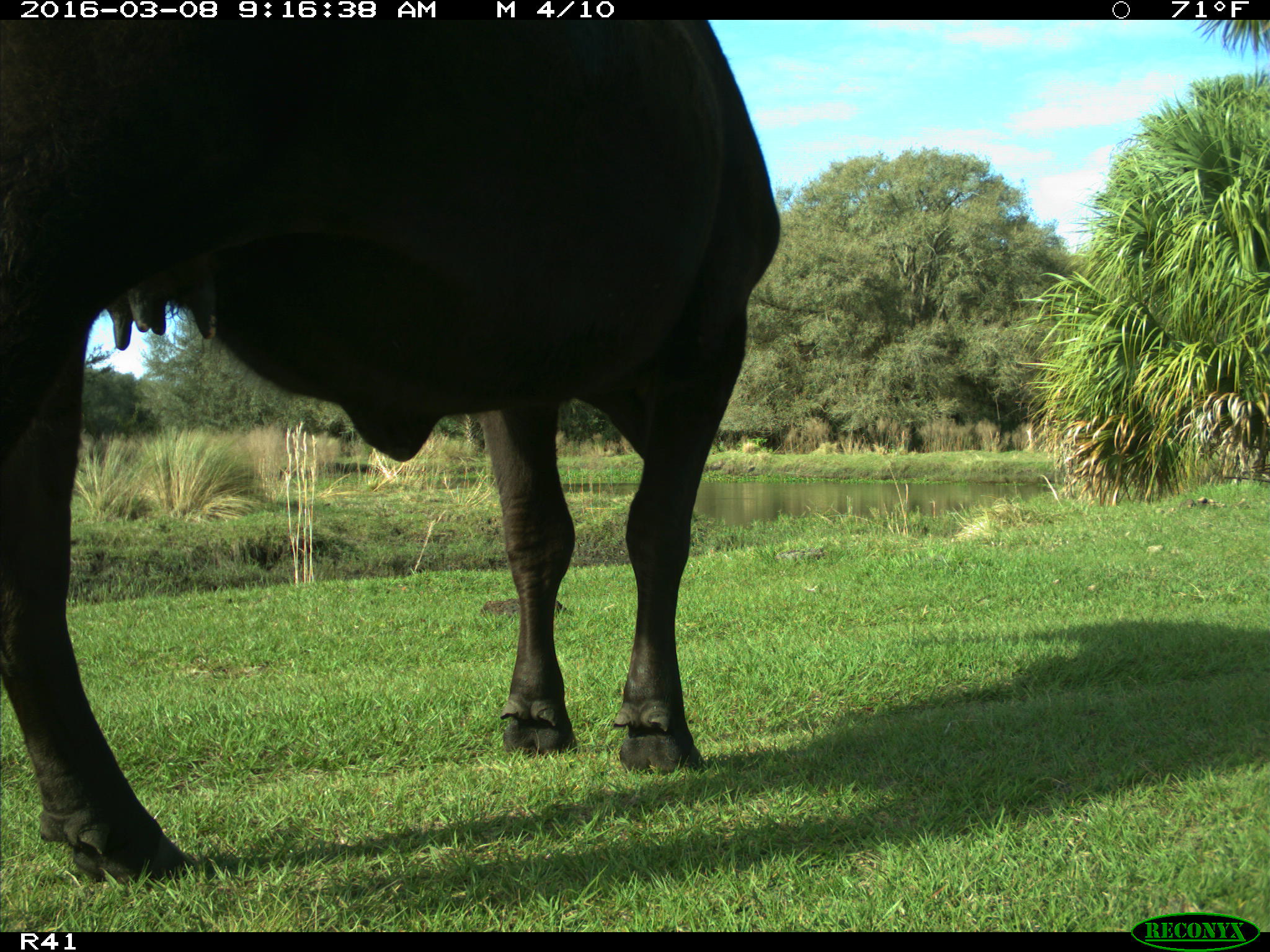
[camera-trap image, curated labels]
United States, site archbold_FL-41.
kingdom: Animalia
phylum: Chordata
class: Mammalia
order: Artiodactyla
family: Bovidae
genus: Bos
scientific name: Bos taurus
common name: domestic cow